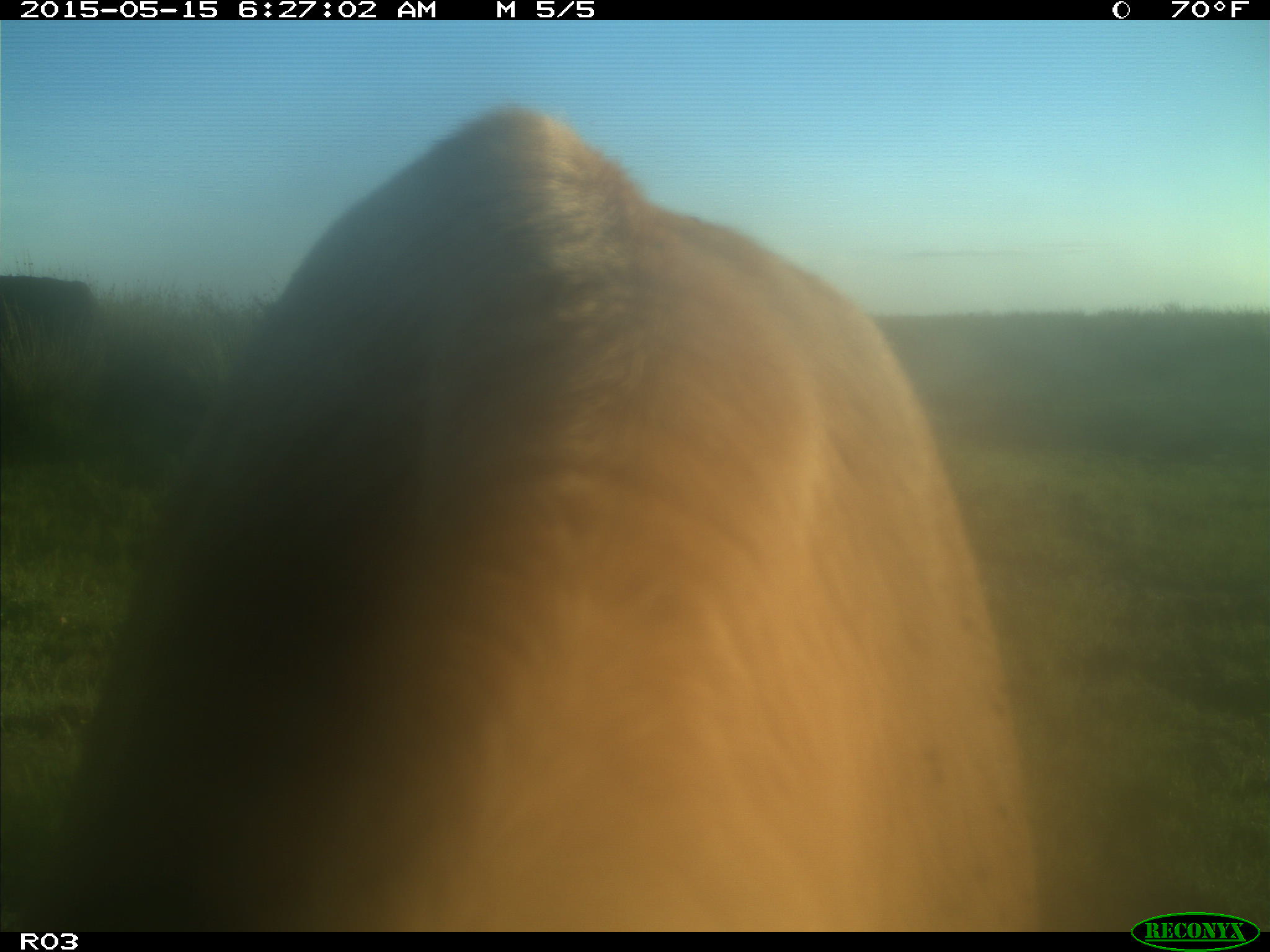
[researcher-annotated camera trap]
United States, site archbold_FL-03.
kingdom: Animalia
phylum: Chordata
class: Mammalia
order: Artiodactyla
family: Bovidae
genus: Bos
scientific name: Bos taurus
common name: domestic cow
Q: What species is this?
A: Bos taurus (domestic cow).